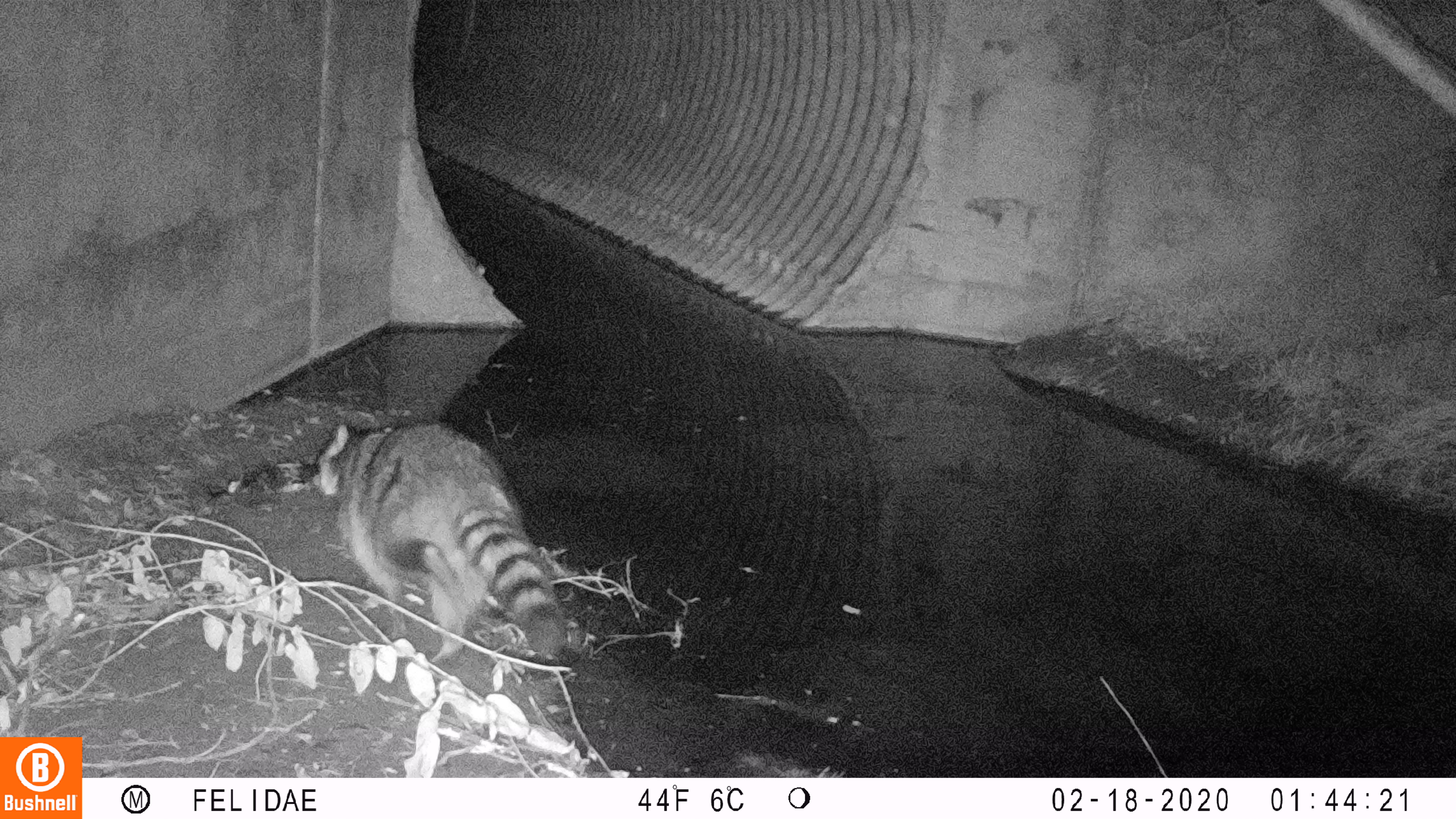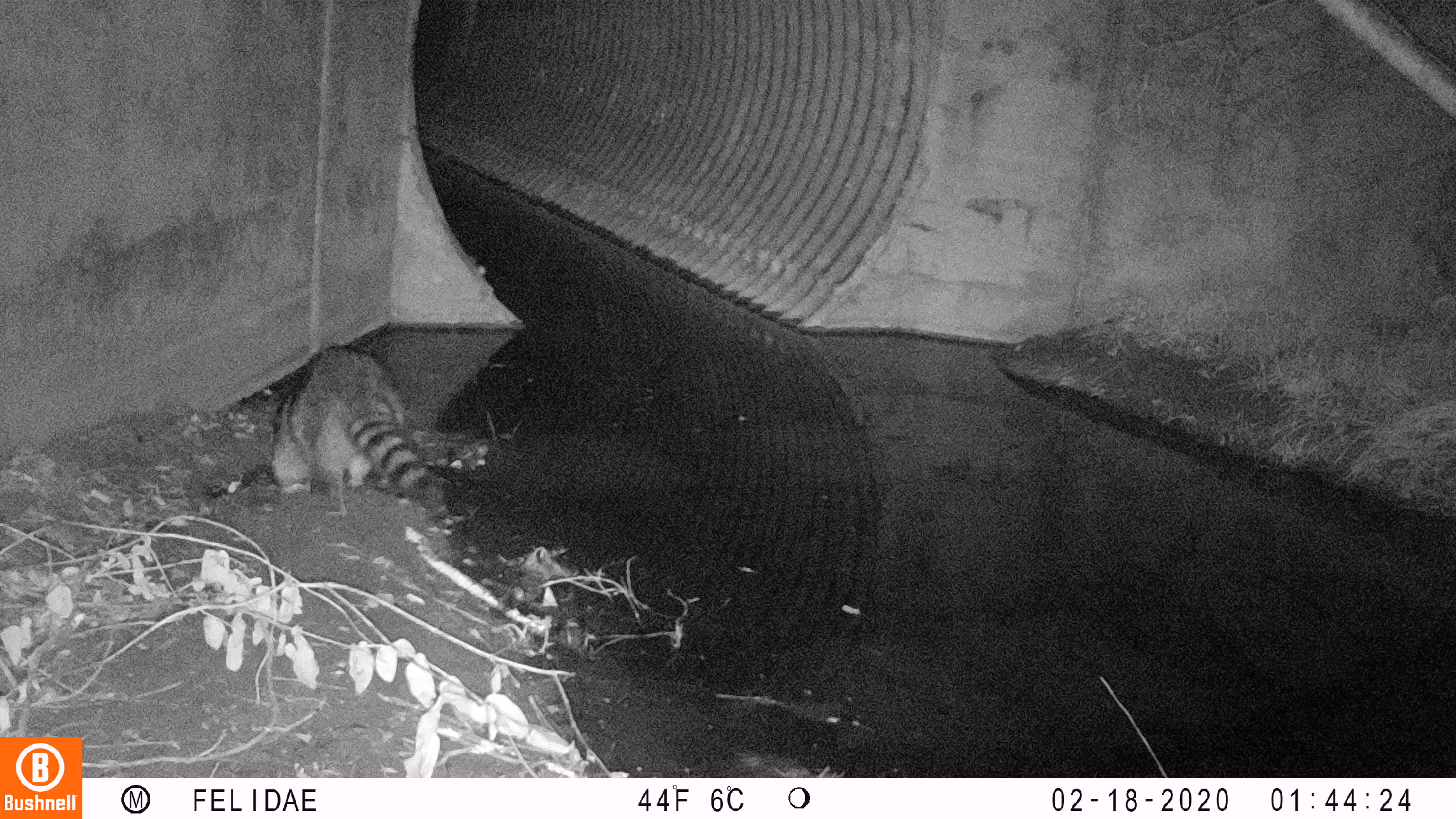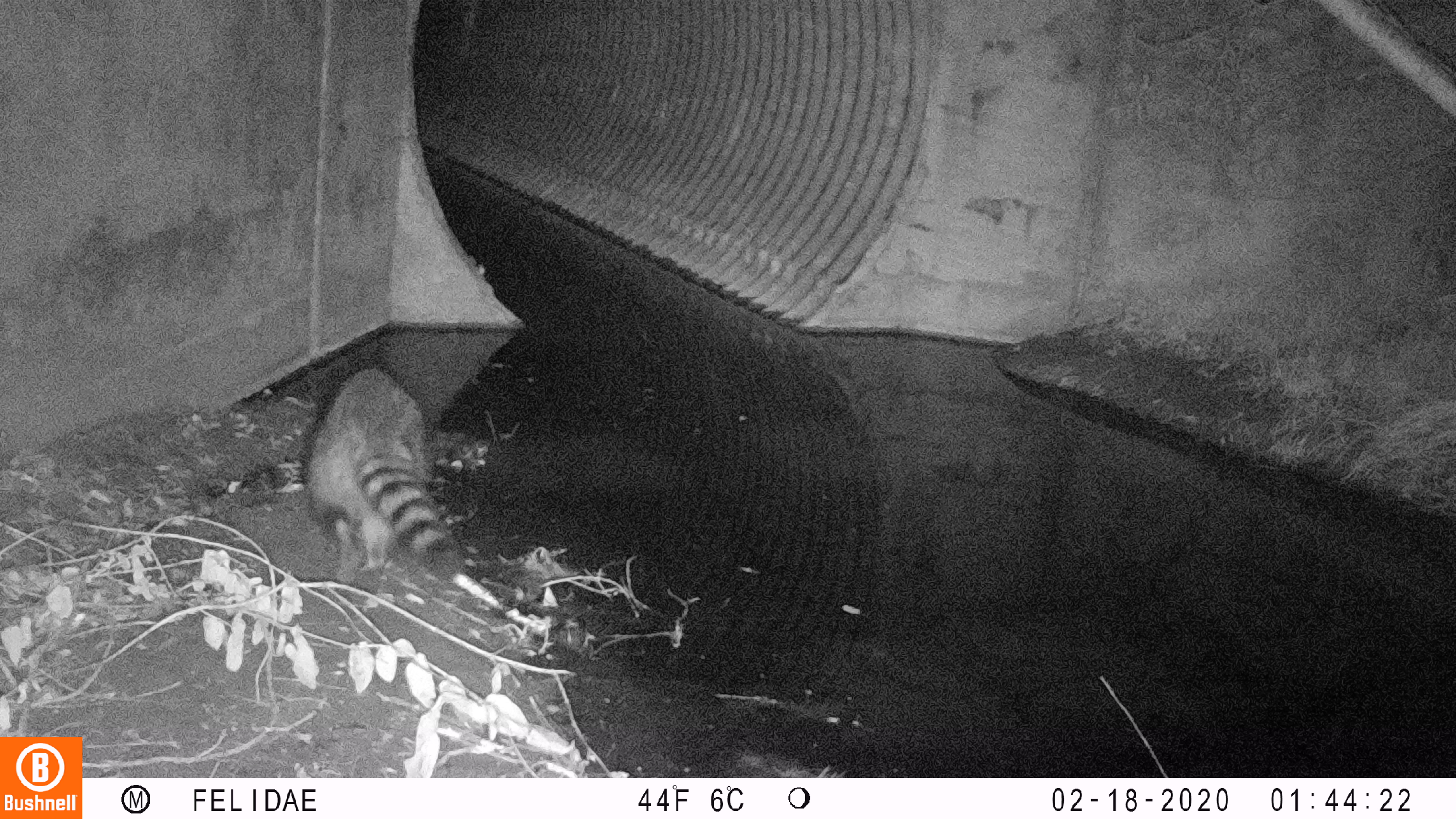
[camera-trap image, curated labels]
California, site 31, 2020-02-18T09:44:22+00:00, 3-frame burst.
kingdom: Animalia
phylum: Chordata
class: Mammalia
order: Carnivora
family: Procyonidae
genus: Procyon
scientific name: Procyon lotor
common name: raccoon